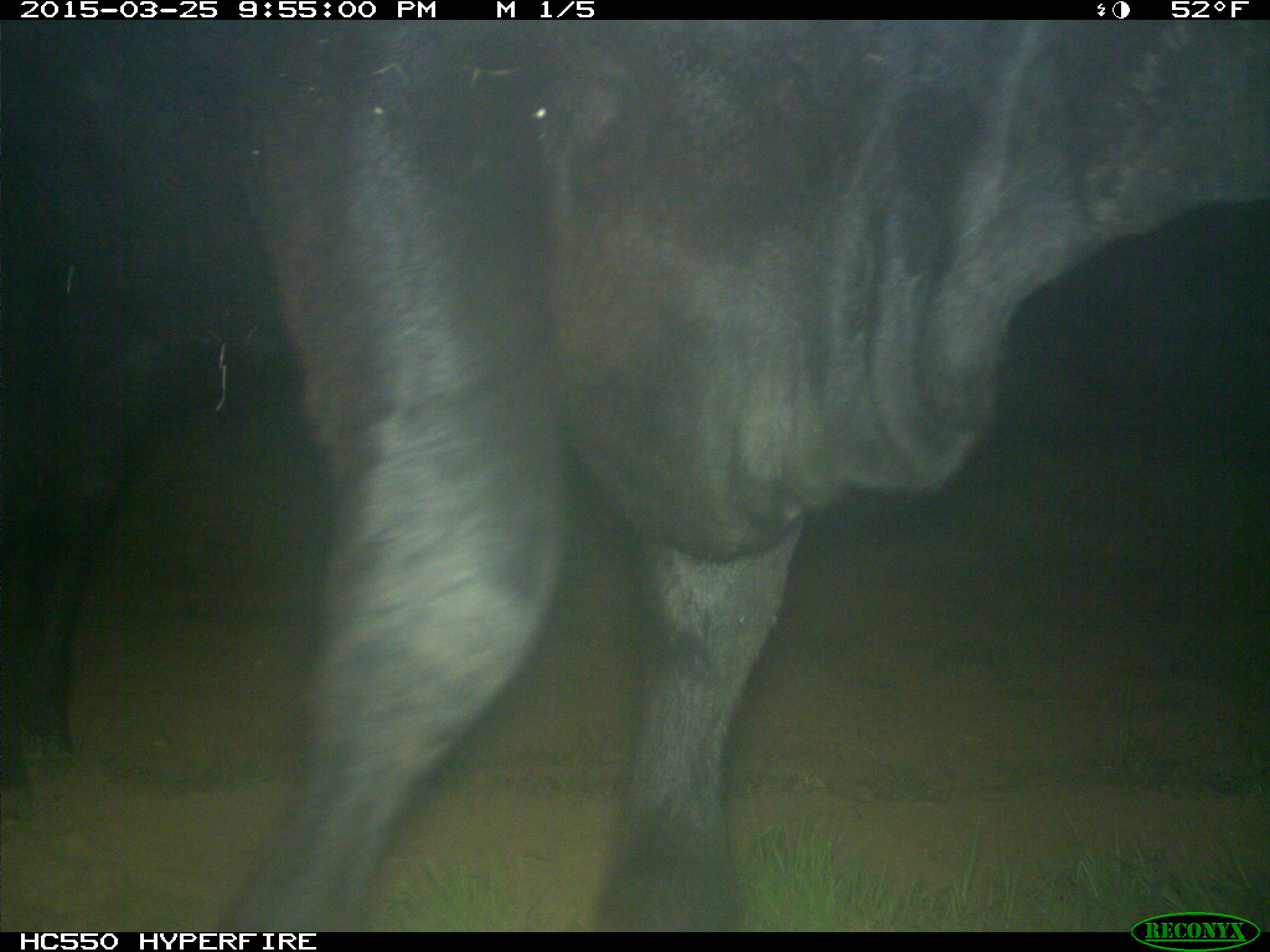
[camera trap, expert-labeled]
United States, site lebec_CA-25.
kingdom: Animalia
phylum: Chordata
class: Mammalia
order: Artiodactyla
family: Bovidae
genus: Bos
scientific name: Bos taurus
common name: domestic cow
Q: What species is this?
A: Bos taurus (domestic cow).